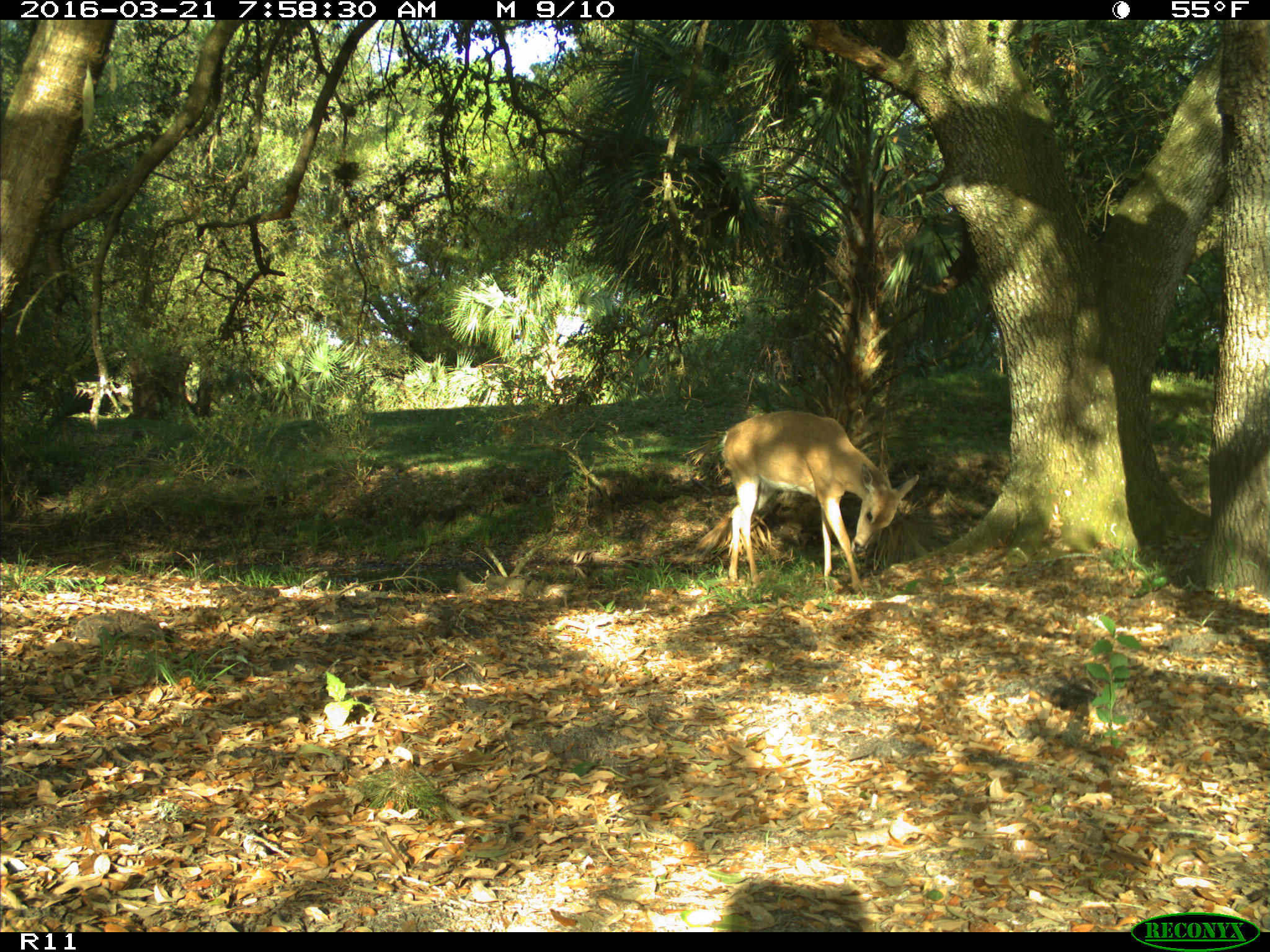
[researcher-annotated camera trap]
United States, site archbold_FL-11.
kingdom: Animalia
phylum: Chordata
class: Mammalia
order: Artiodactyla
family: Cervidae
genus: Odocoileus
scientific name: Odocoileus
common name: deer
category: unidentified deer